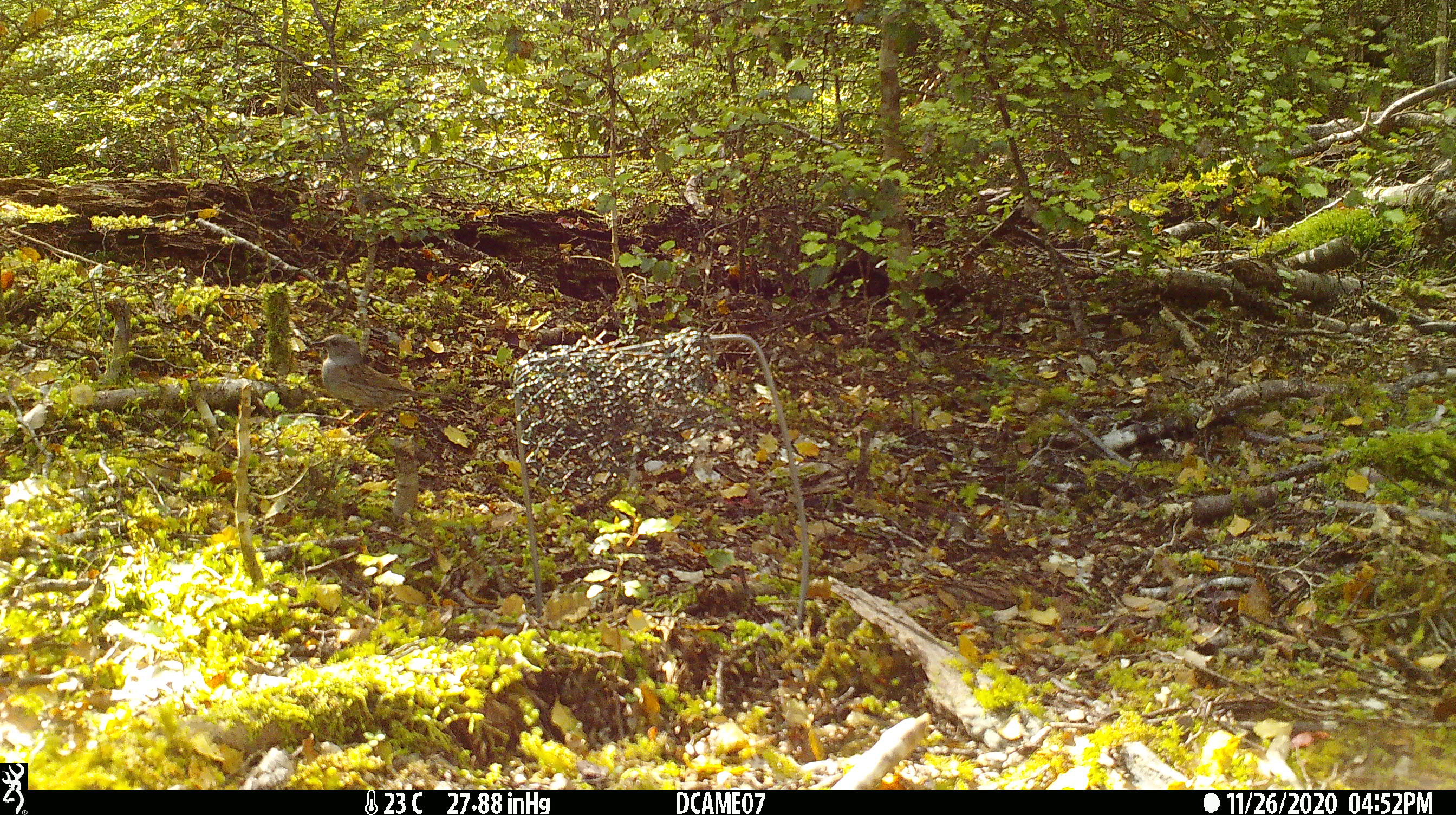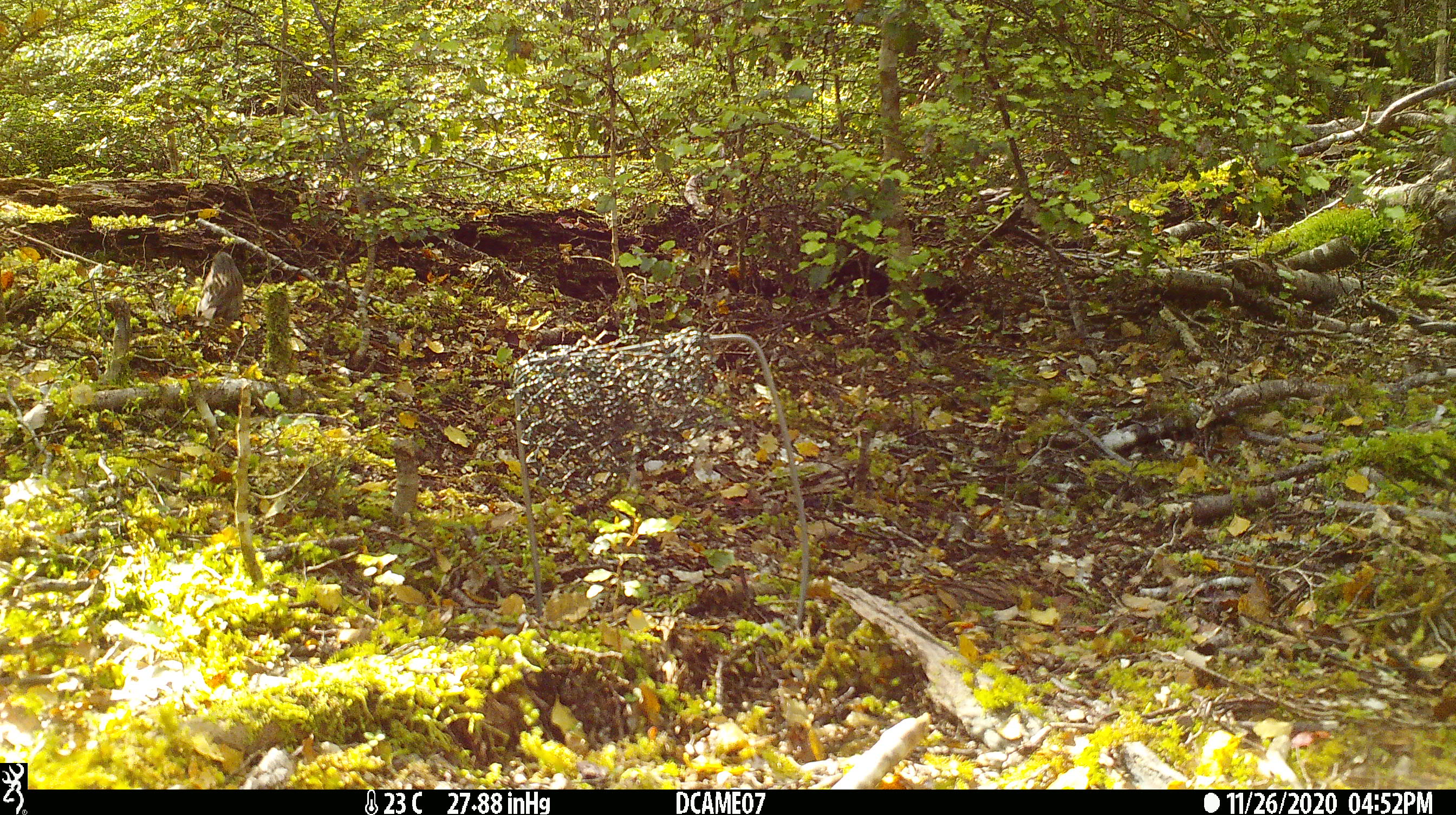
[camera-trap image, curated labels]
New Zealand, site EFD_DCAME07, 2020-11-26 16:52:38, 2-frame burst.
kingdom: Animalia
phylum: Chordata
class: Aves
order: Passeriformes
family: Prunellidae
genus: Prunella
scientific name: Prunella modularis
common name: dunnock